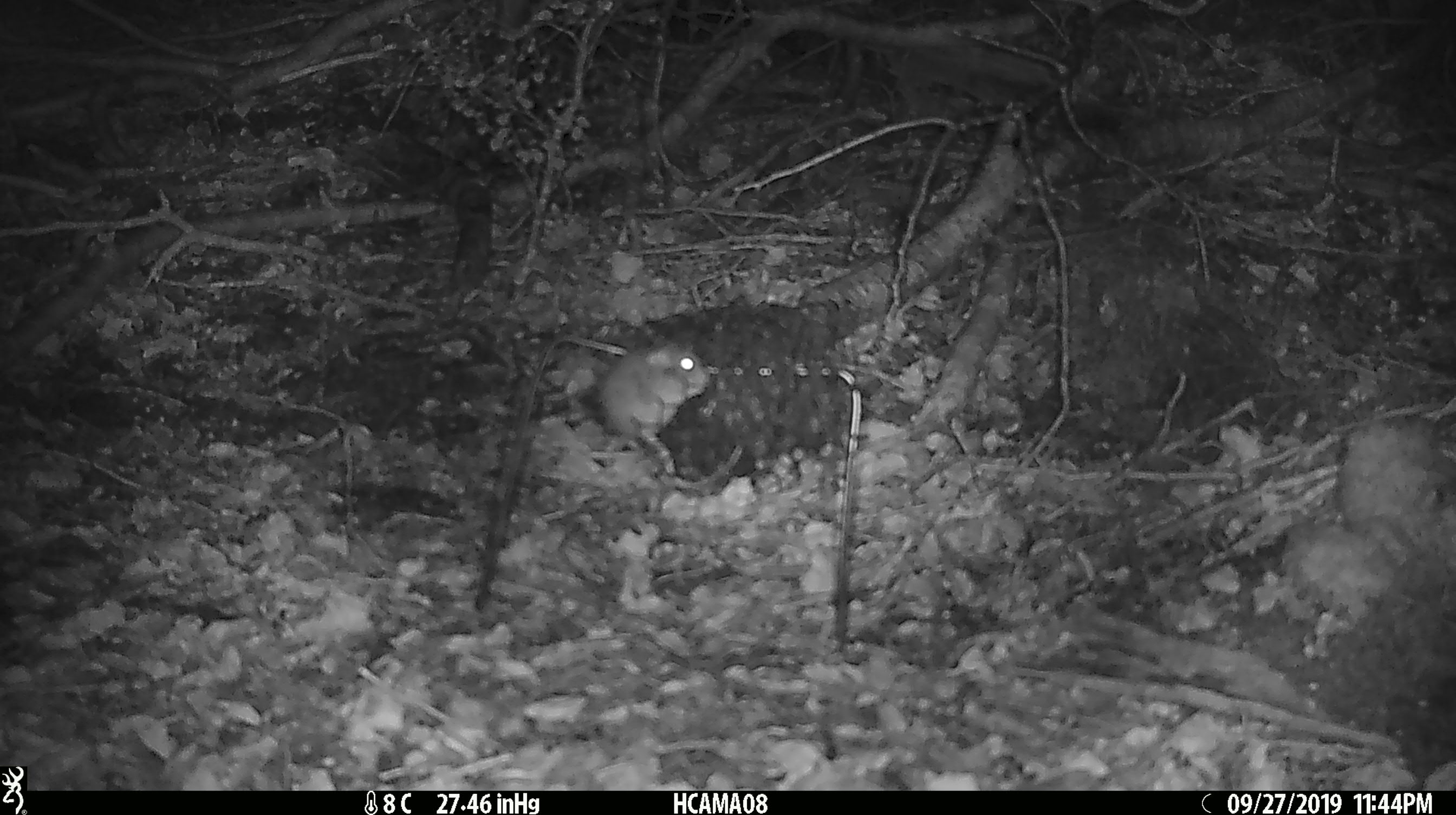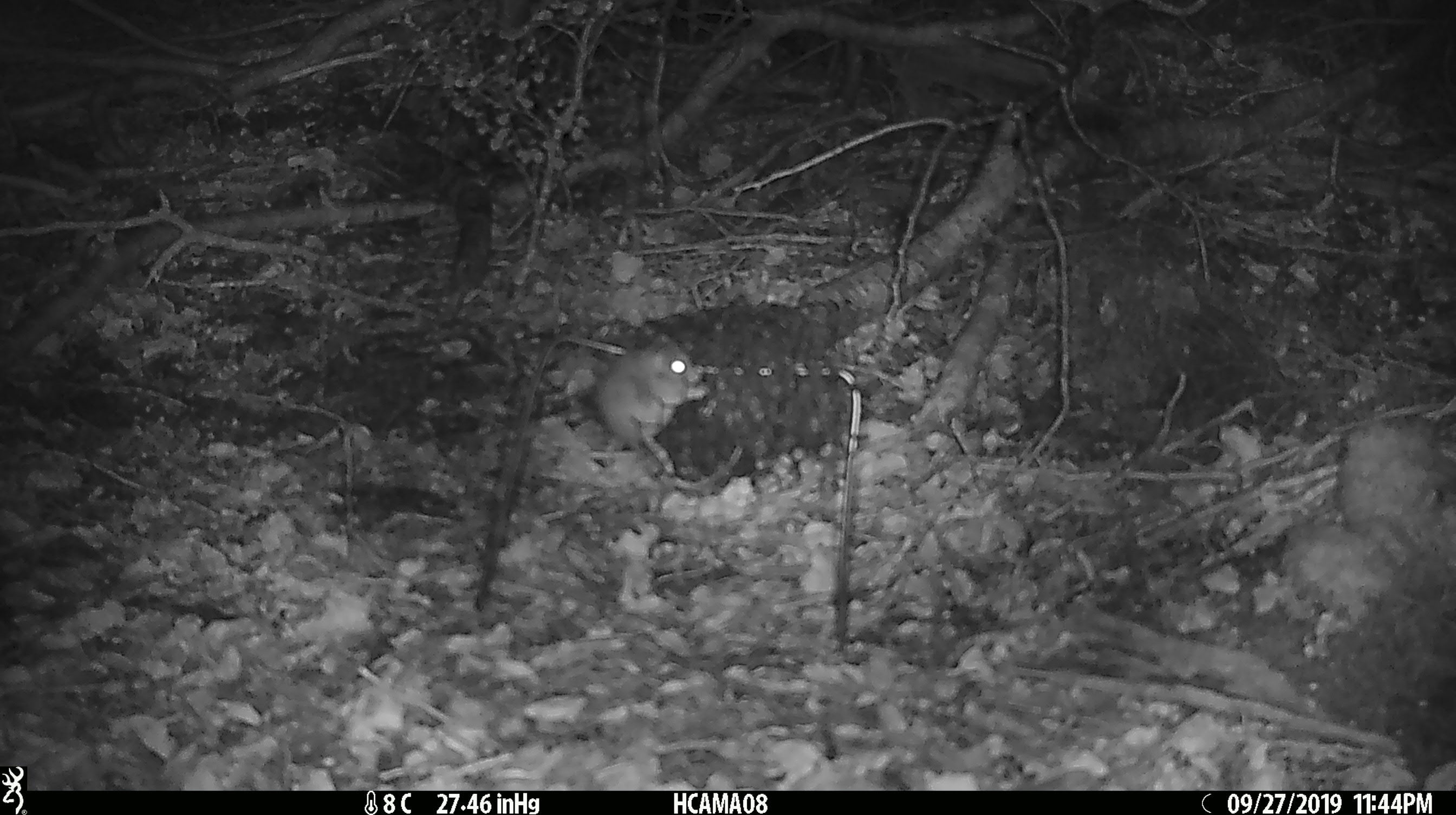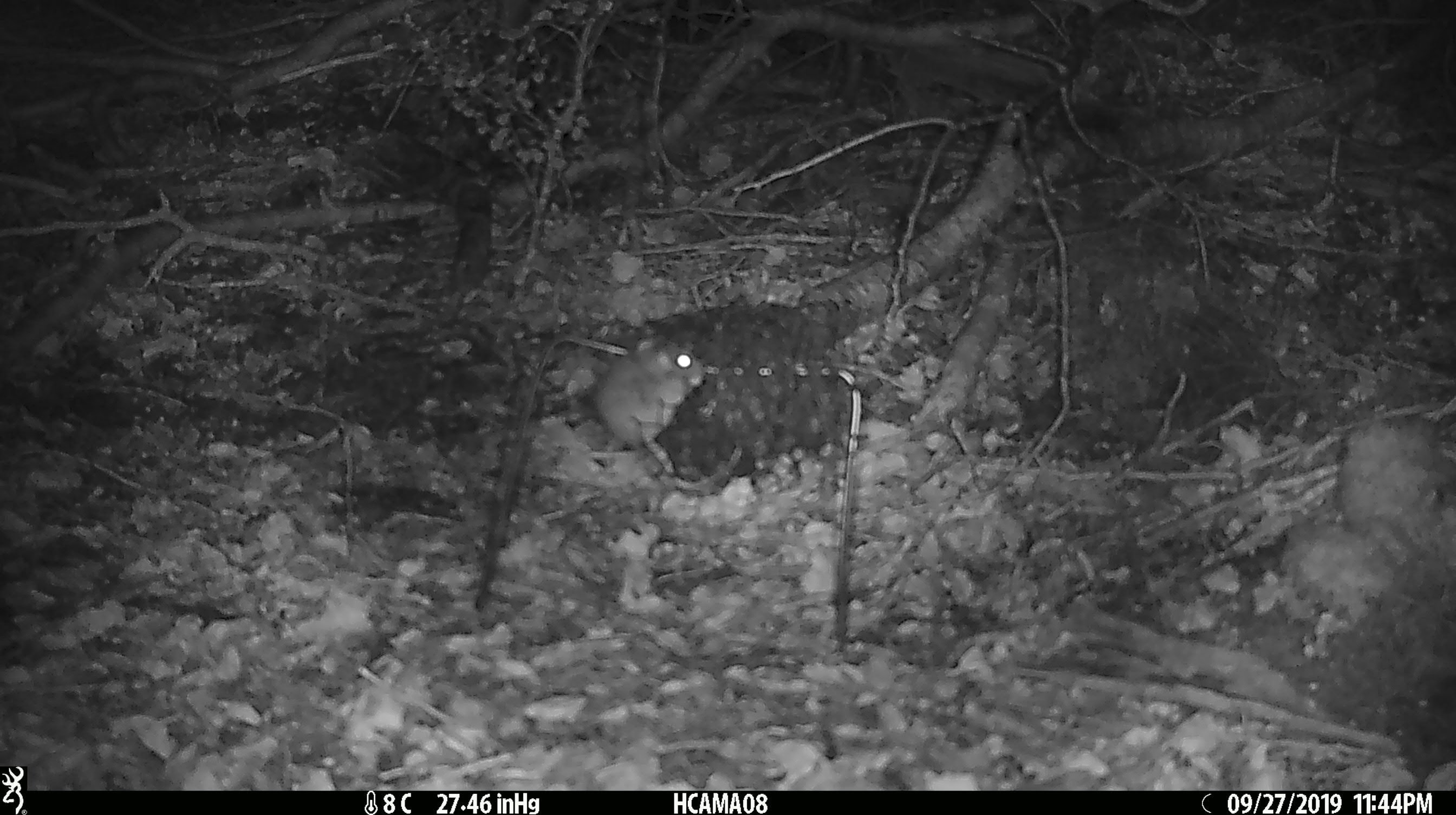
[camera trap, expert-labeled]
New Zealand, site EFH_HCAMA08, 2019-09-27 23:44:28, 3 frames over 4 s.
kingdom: Animalia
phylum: Chordata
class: Mammalia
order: Rodentia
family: Muridae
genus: Mus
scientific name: Mus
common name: mouse